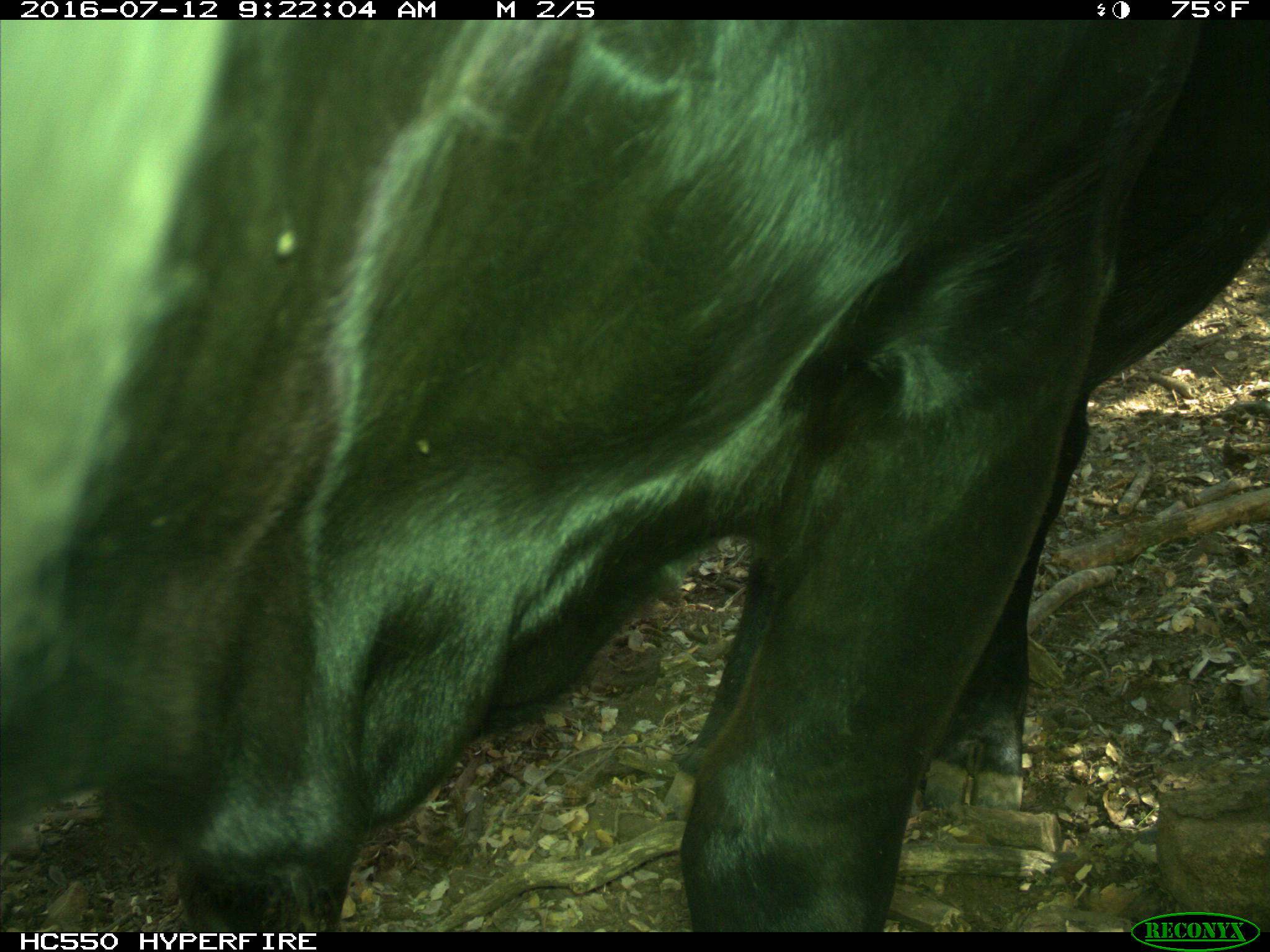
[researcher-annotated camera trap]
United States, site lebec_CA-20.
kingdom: Animalia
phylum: Chordata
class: Mammalia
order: Artiodactyla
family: Bovidae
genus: Bos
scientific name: Bos taurus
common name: domestic cow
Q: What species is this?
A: Bos taurus (domestic cow).